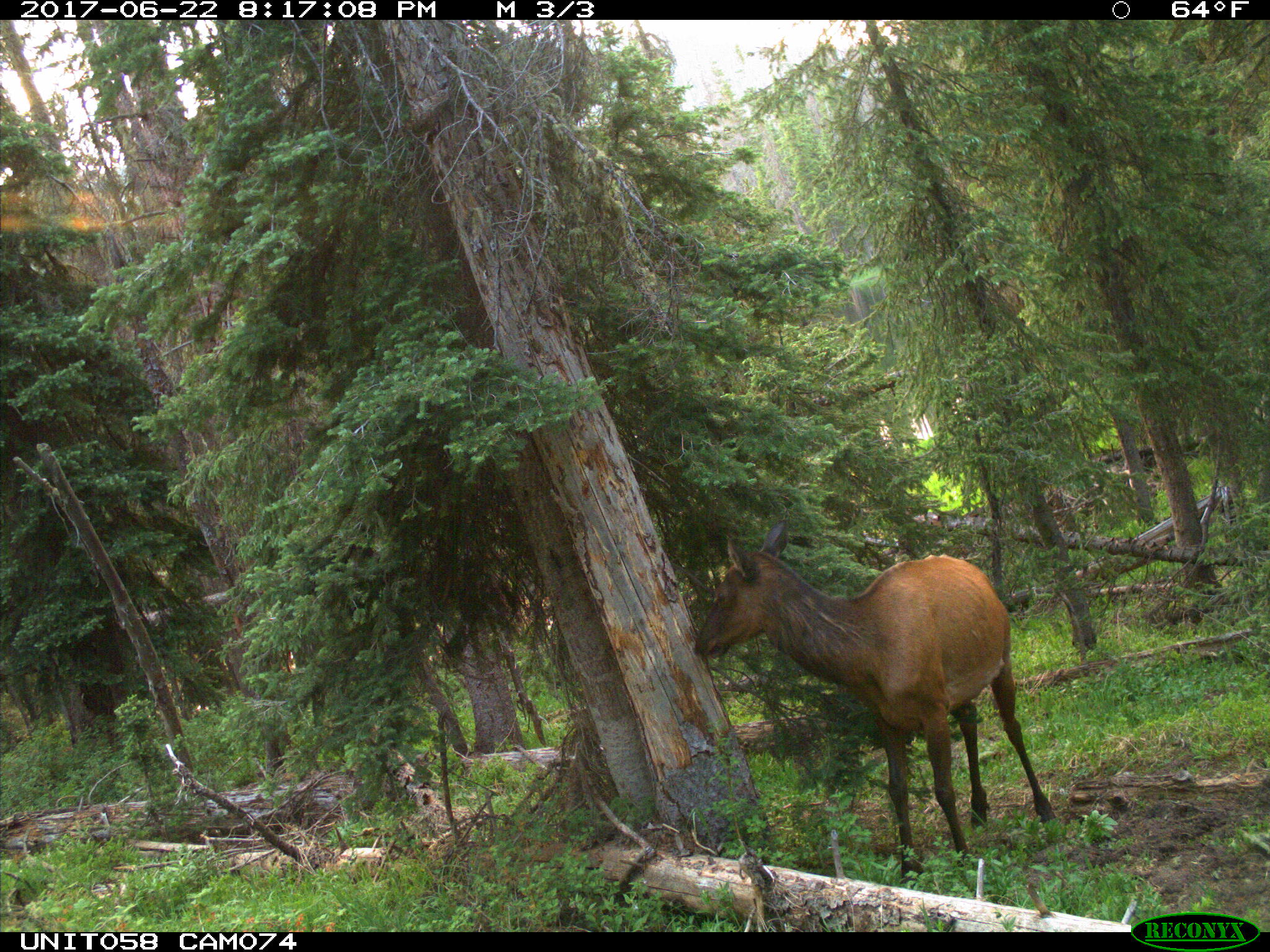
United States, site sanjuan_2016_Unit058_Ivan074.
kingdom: Animalia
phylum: Chordata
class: Mammalia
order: Artiodactyla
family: Cervidae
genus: Cervus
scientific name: Cervus elaphus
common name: red deer